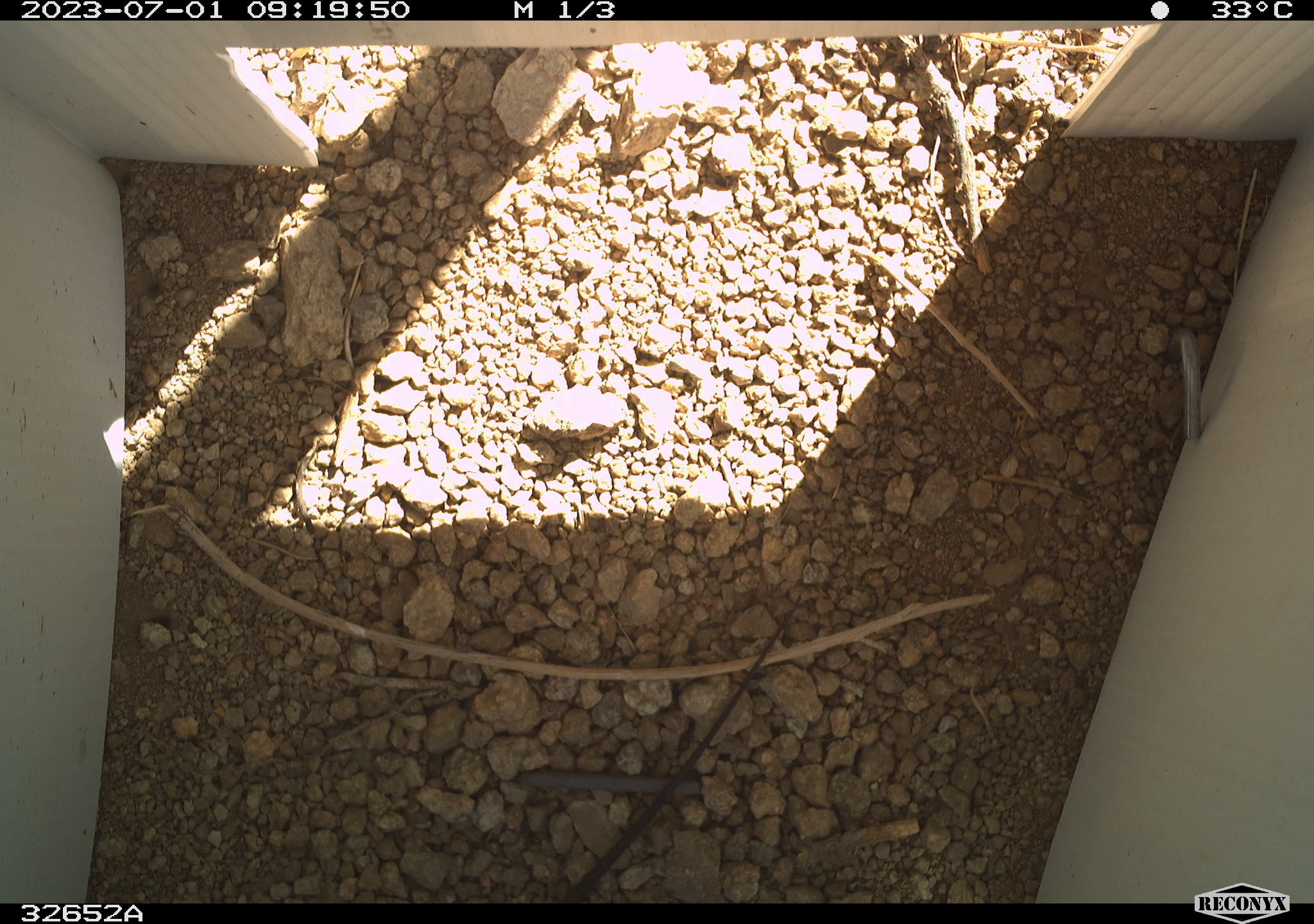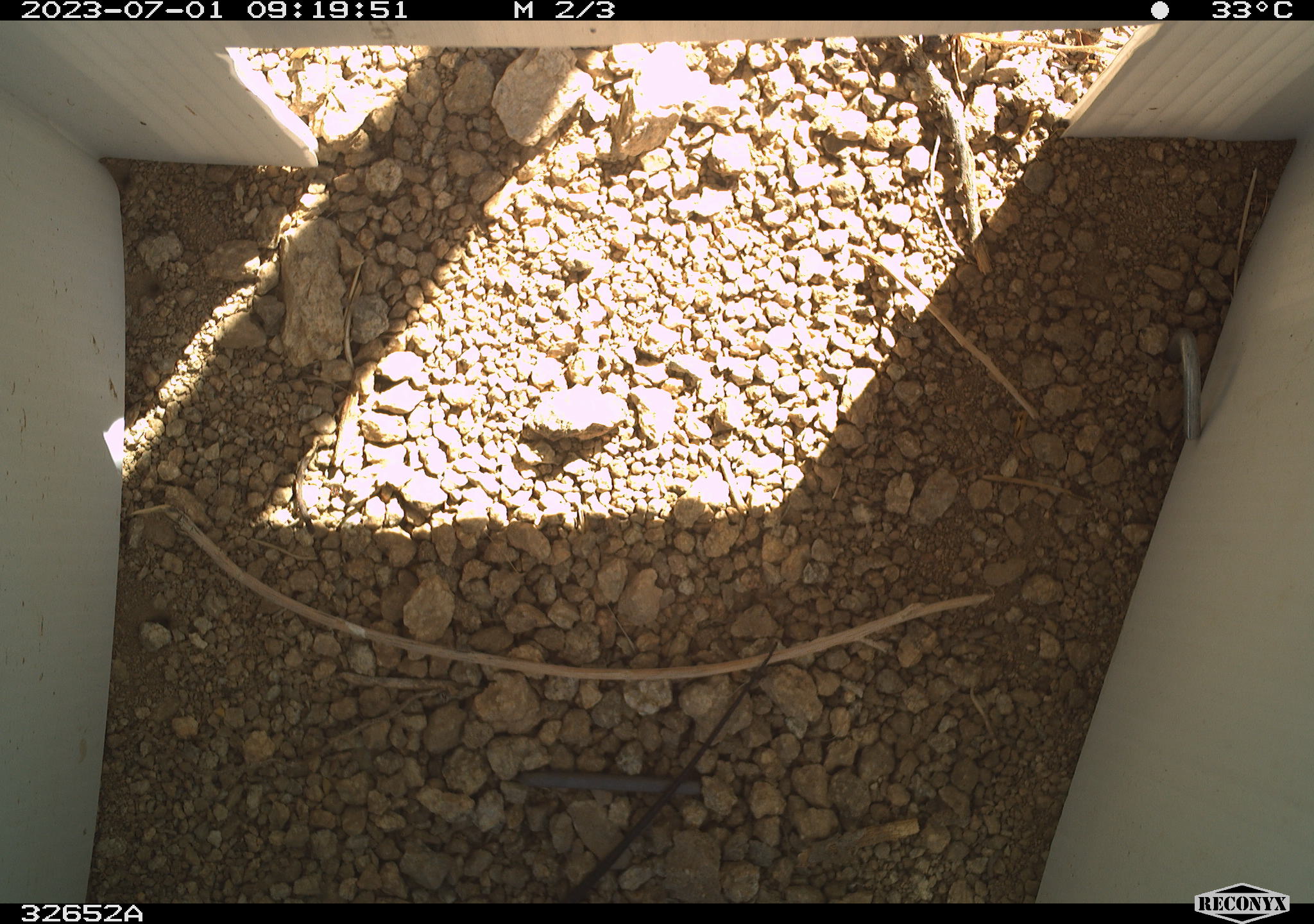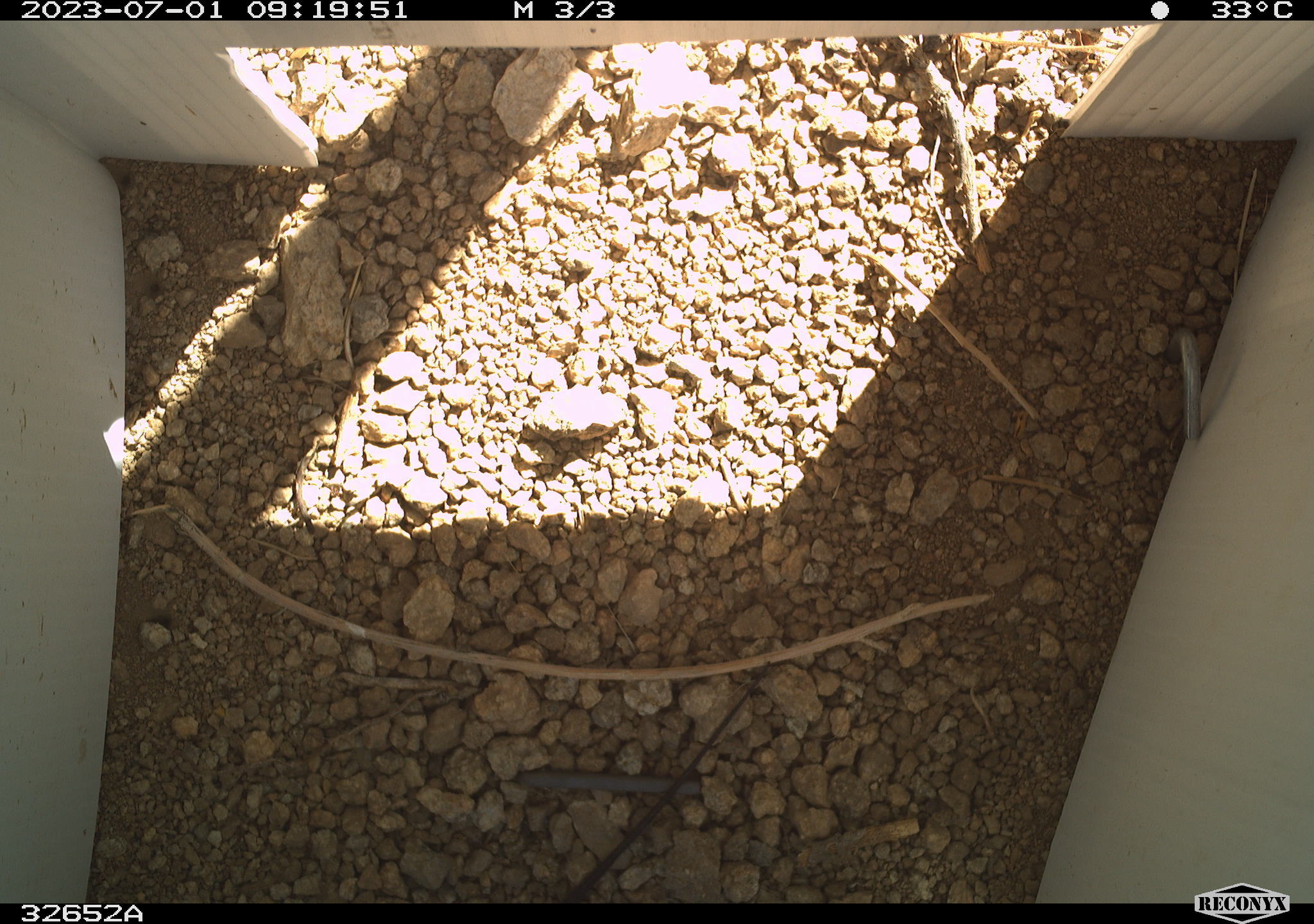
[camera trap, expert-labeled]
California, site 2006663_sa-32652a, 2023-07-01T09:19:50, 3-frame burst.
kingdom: Animalia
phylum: Chordata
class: Reptilia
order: Squamata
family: Teiidae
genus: Aspidoscelis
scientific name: Aspidoscelis tigris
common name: western whiptail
Western whiptail (Aspidoscelis tigris).